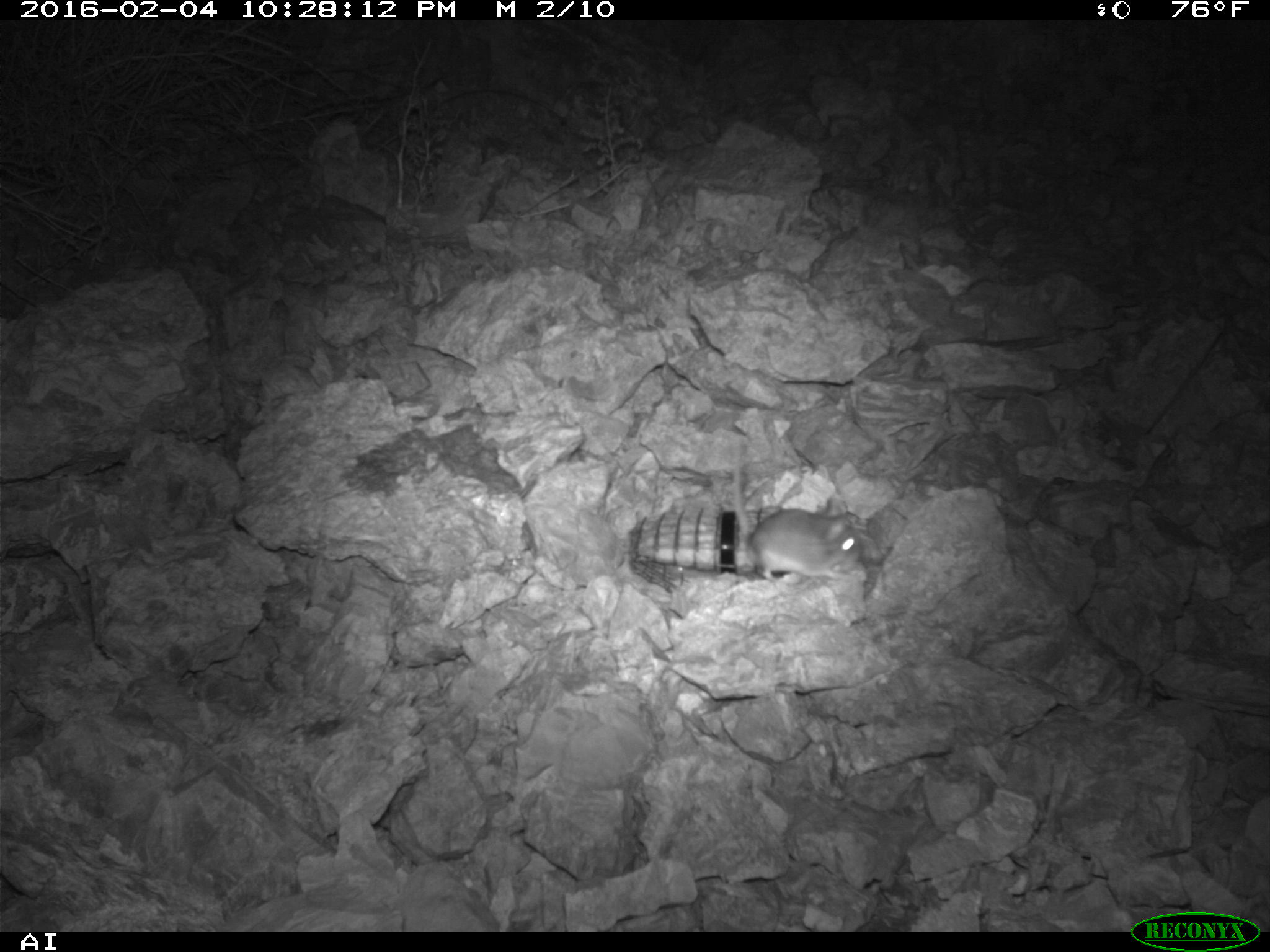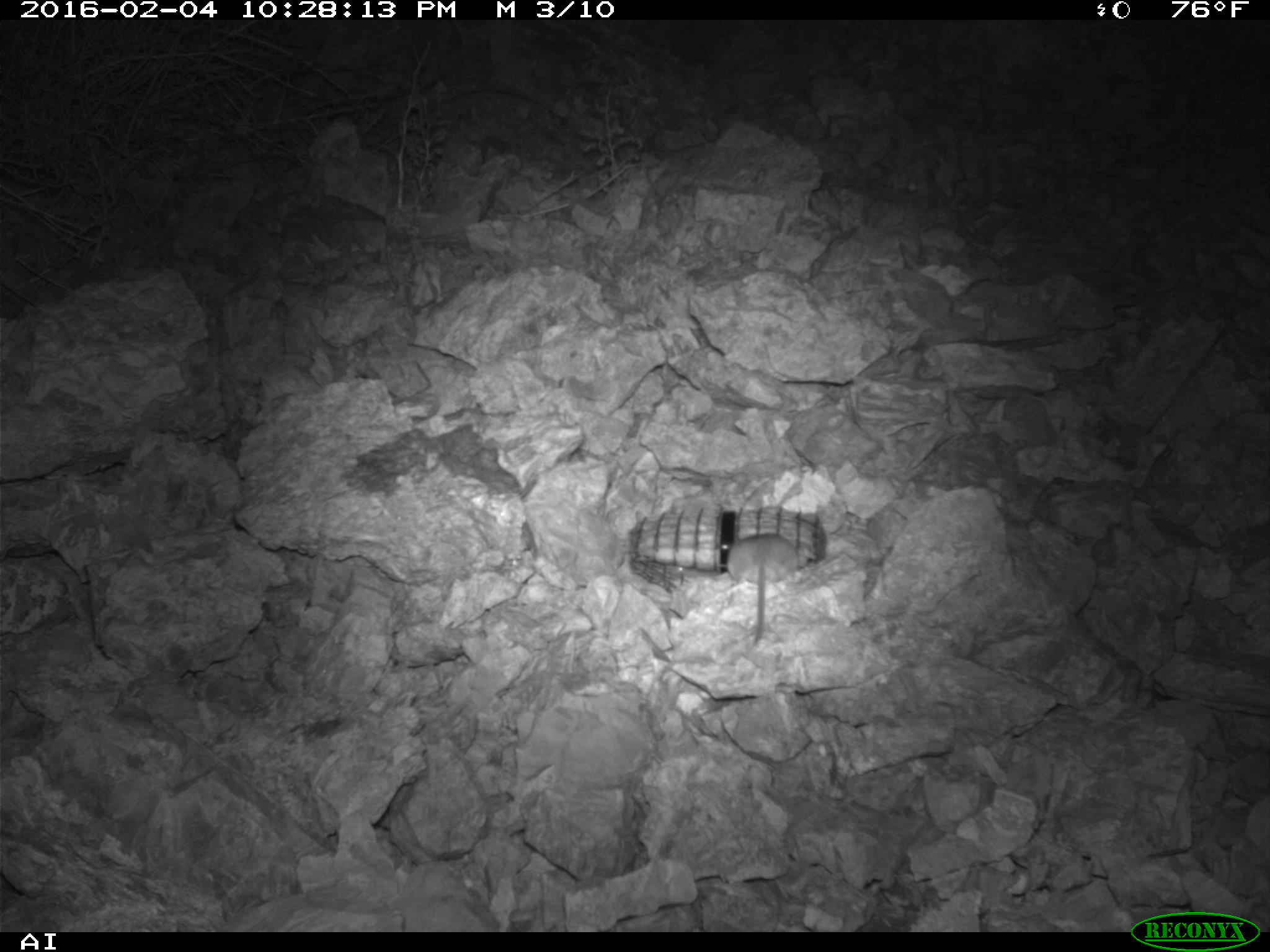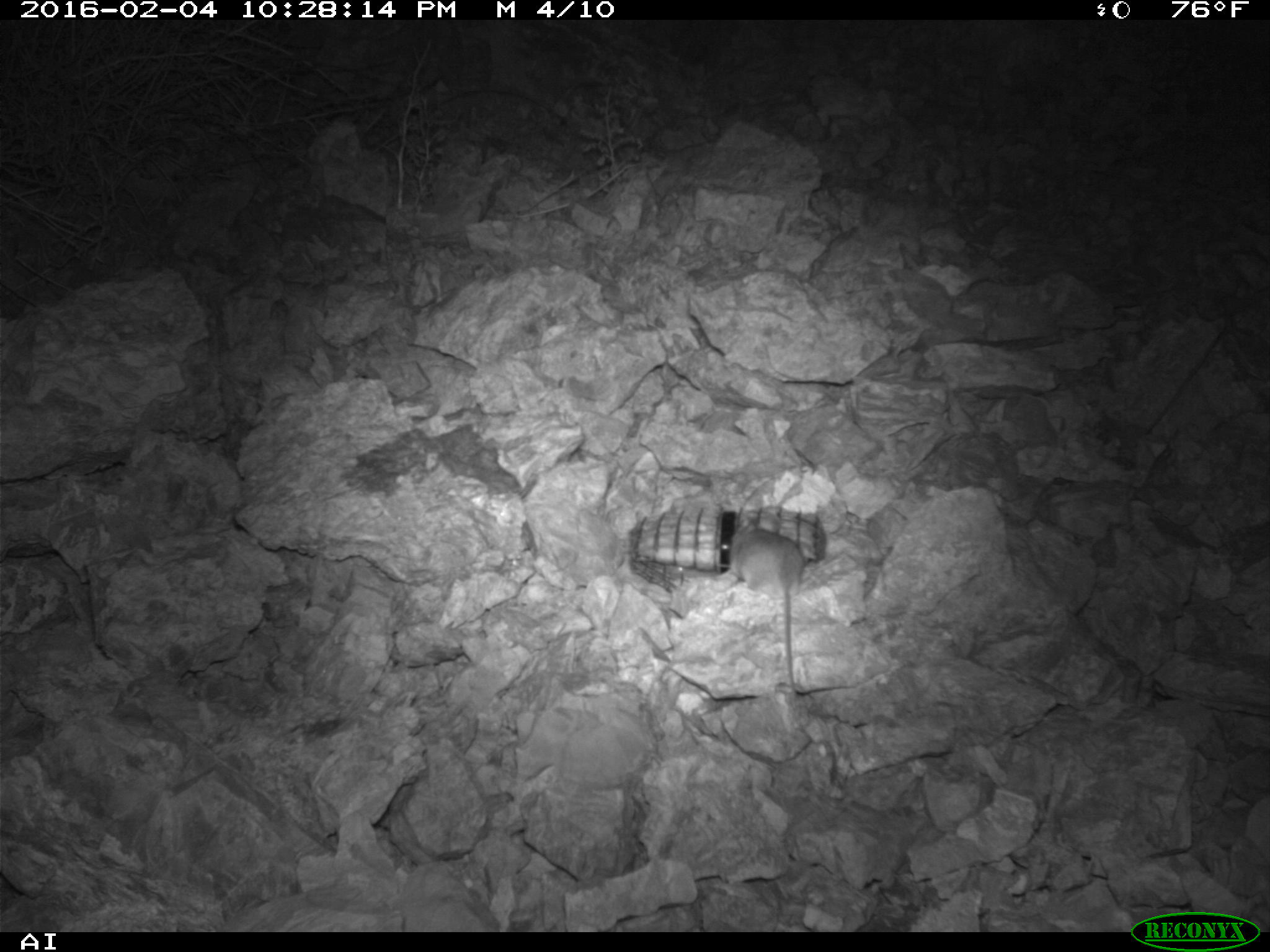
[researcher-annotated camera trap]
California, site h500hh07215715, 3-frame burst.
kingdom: Animalia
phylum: Chordata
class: Mammalia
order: Rodentia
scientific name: Rodentia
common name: rodent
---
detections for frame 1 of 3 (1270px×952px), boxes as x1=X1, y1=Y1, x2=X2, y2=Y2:
rodent: x1=732, y1=446, x2=863, y2=584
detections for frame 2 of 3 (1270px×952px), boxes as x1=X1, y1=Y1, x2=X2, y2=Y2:
rodent: x1=727, y1=535, x2=798, y2=645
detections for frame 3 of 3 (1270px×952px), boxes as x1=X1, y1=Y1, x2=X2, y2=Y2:
rodent: x1=726, y1=521, x2=802, y2=692